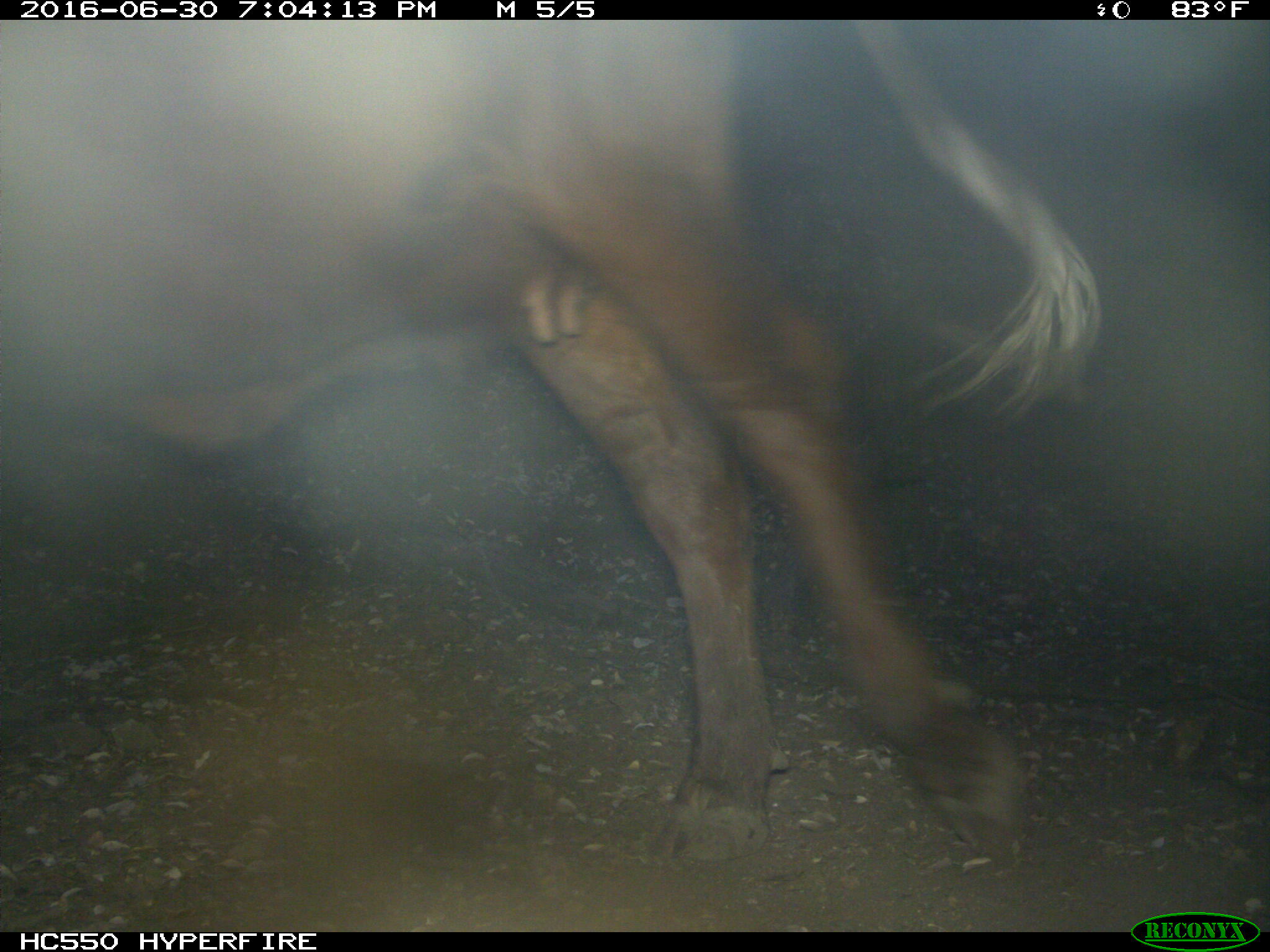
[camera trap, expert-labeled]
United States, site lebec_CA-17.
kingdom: Animalia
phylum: Chordata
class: Mammalia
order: Artiodactyla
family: Bovidae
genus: Bos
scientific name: Bos taurus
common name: domestic cow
Bos taurus (domestic cow).